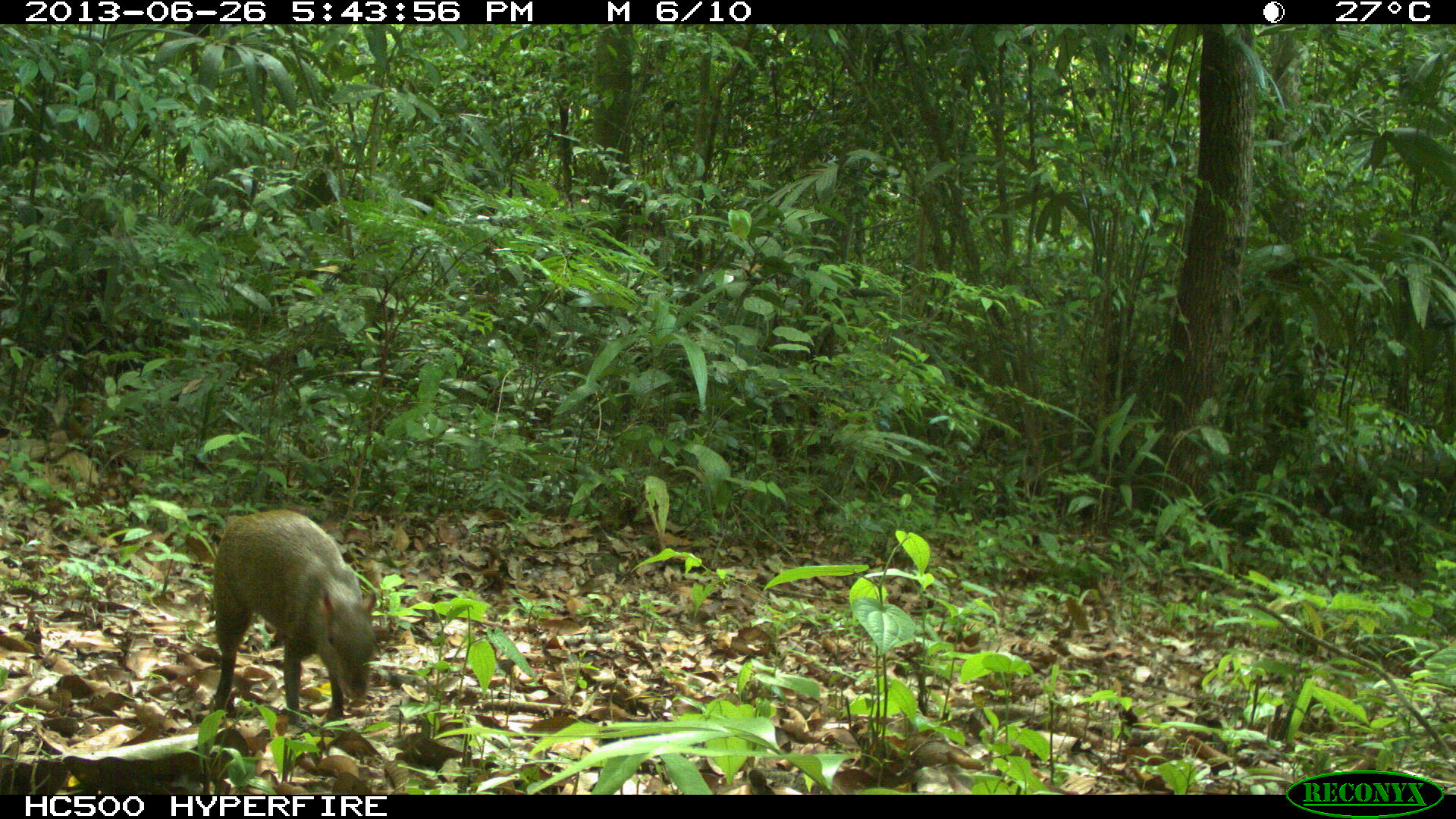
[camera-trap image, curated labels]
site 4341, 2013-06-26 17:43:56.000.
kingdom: Animalia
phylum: Chordata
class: Mammalia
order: Rodentia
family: Dasyproctidae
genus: Dasyprocta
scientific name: Dasyprocta punctata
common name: central american agouti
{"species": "Dasyprocta punctata (central american agouti)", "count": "1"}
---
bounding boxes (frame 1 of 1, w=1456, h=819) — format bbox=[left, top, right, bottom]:
dasyprocta punctata: bbox=[212, 509, 377, 725]